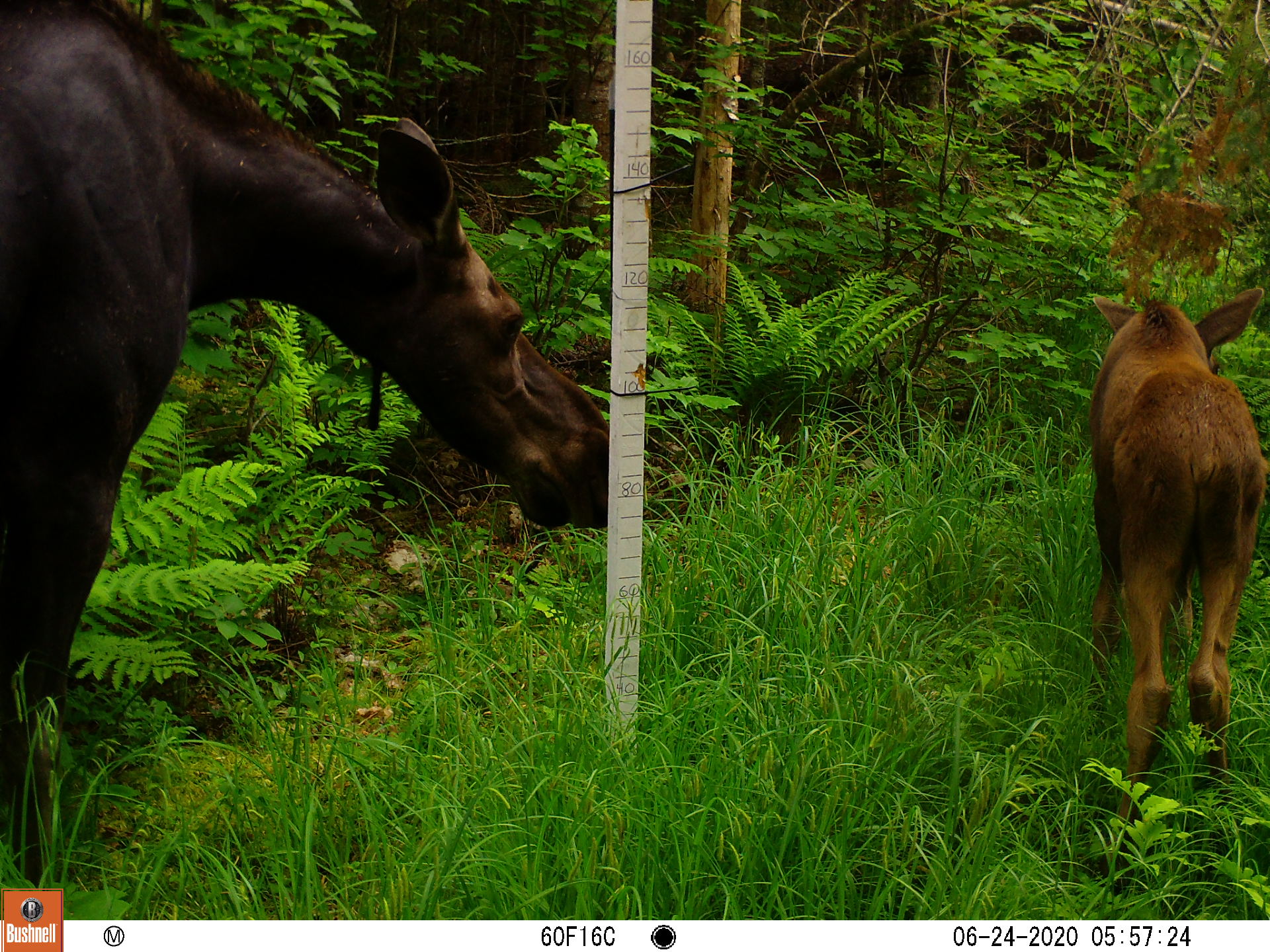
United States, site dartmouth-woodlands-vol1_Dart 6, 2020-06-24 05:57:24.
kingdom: Animalia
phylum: Chordata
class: Mammalia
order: Artiodactyla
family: Cervidae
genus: Alces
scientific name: Alces alces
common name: moose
Moose (Alces alces).